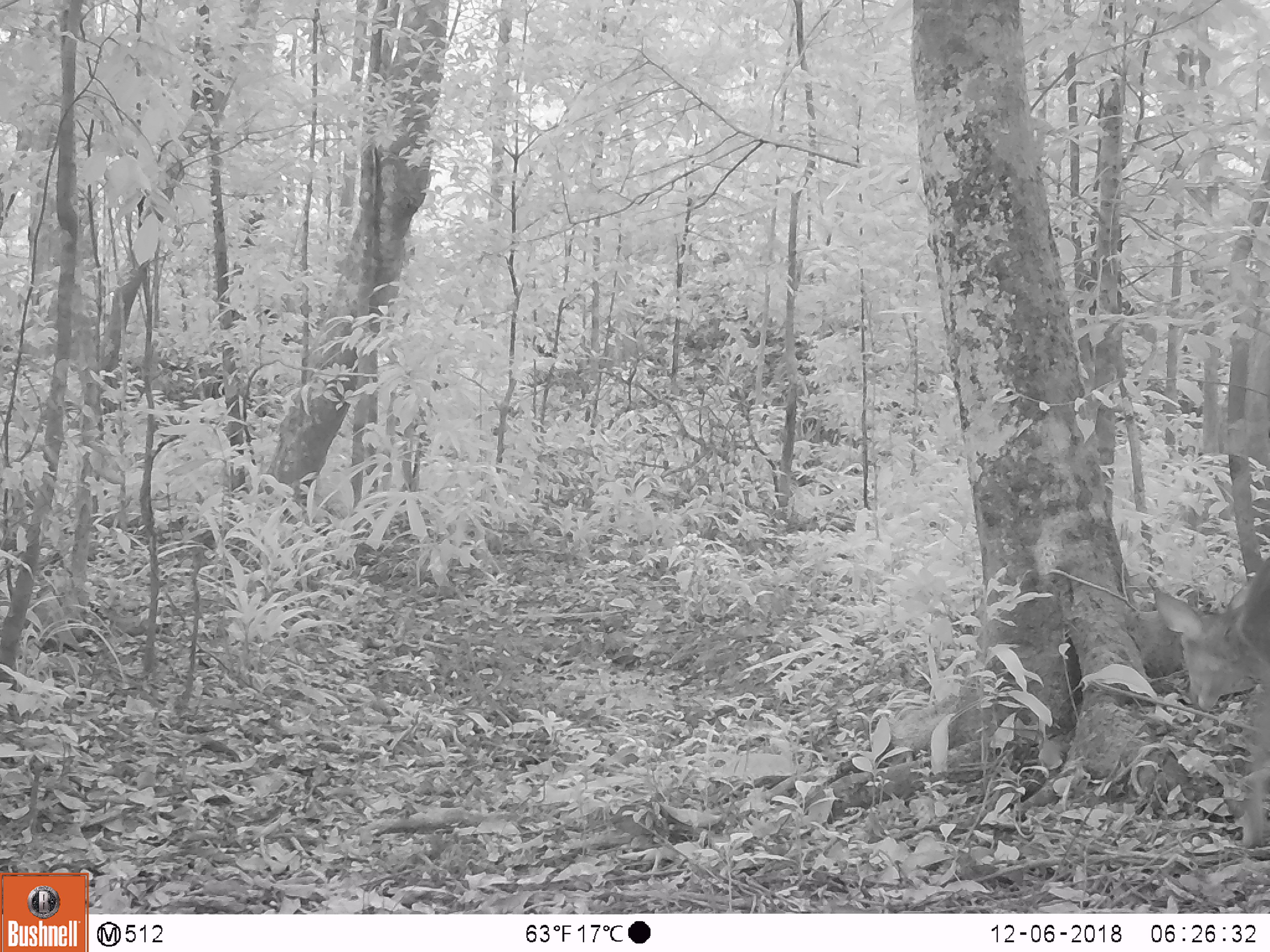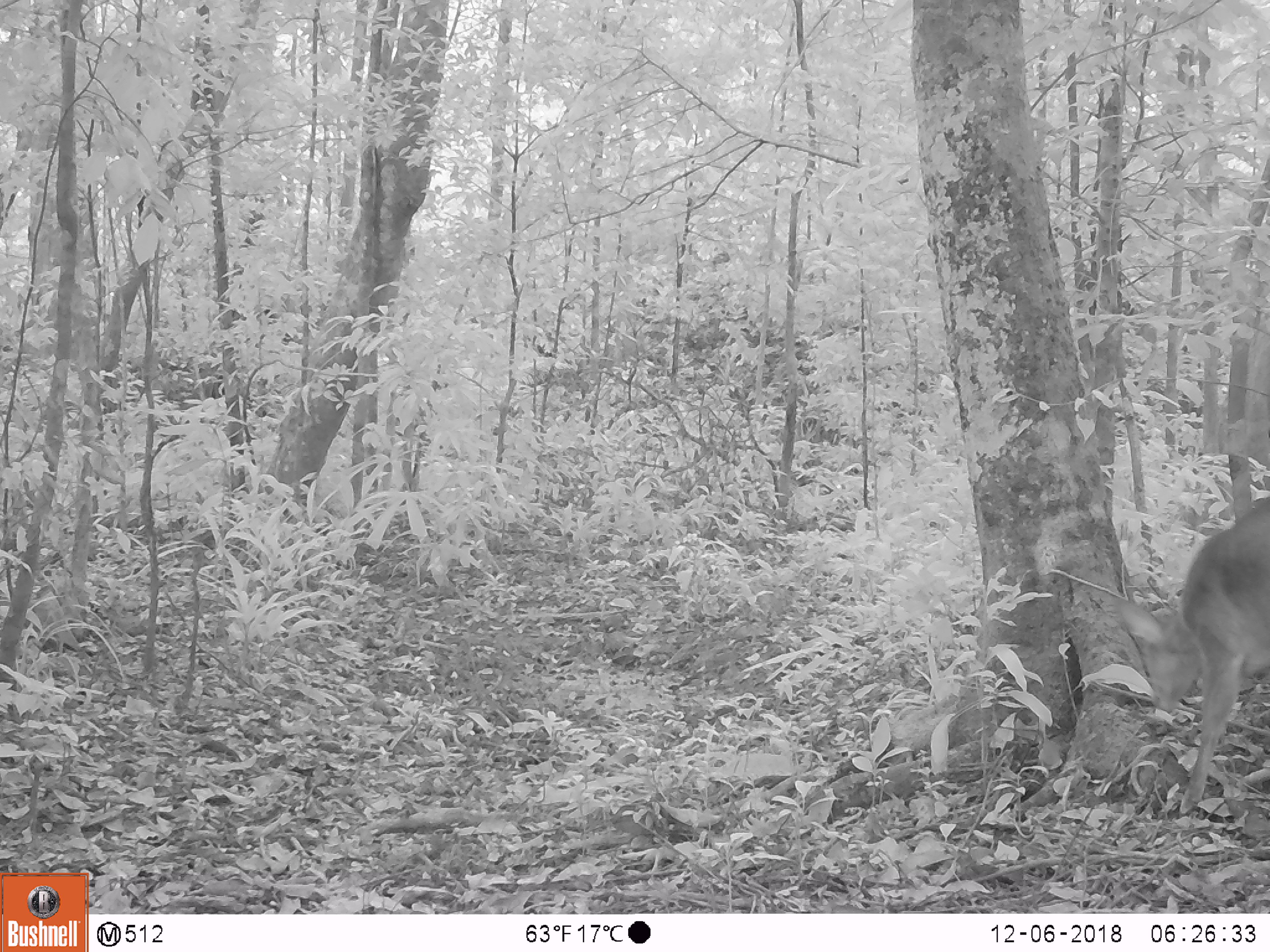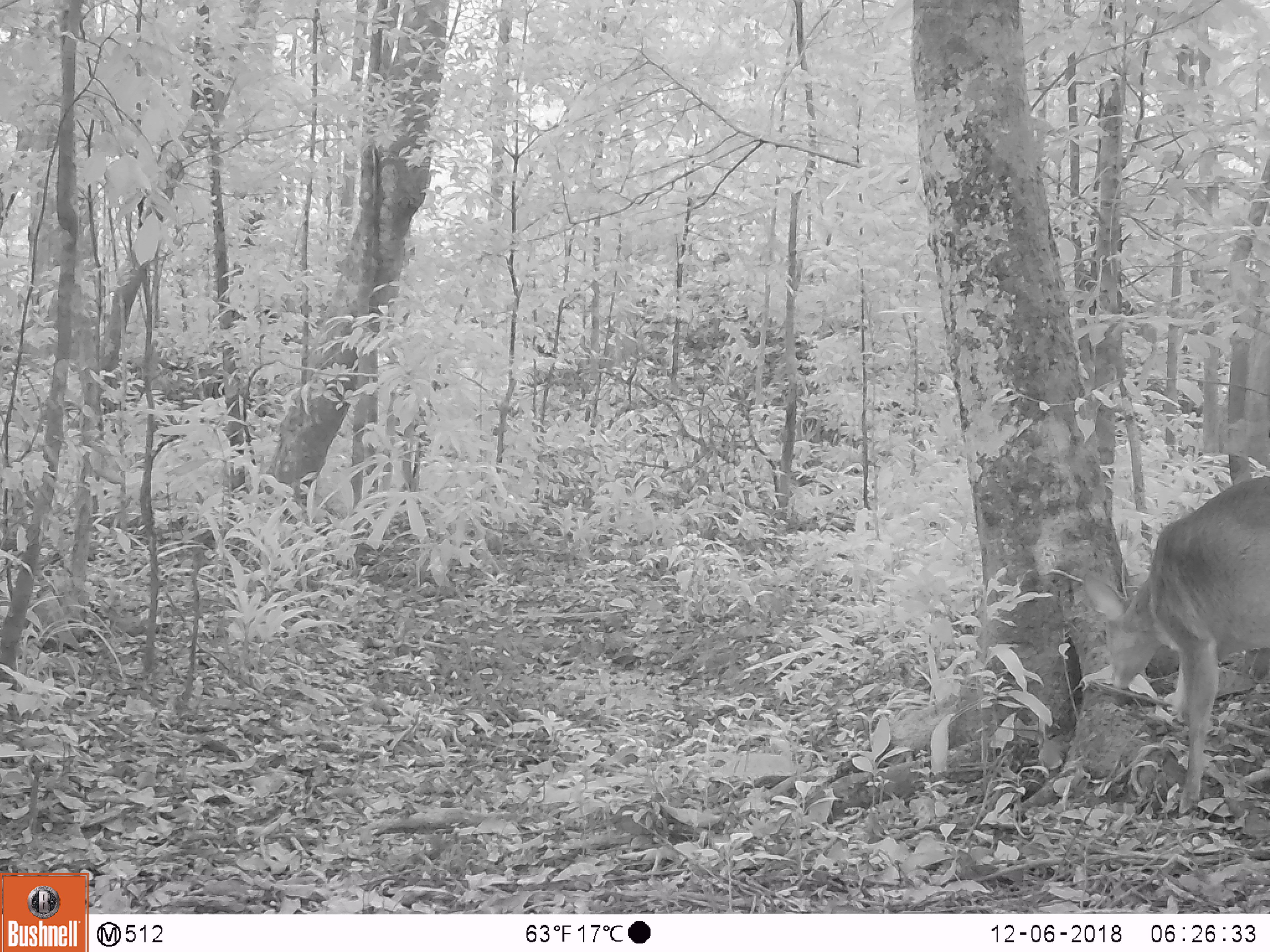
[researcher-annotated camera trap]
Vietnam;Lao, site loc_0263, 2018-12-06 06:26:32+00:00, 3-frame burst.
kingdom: Animalia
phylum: Chordata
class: Mammalia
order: Artiodactyla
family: Cervidae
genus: Muntiacus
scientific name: Muntiacus vuquangensis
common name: large-antlered muntjac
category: large antlered muntjac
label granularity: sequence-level